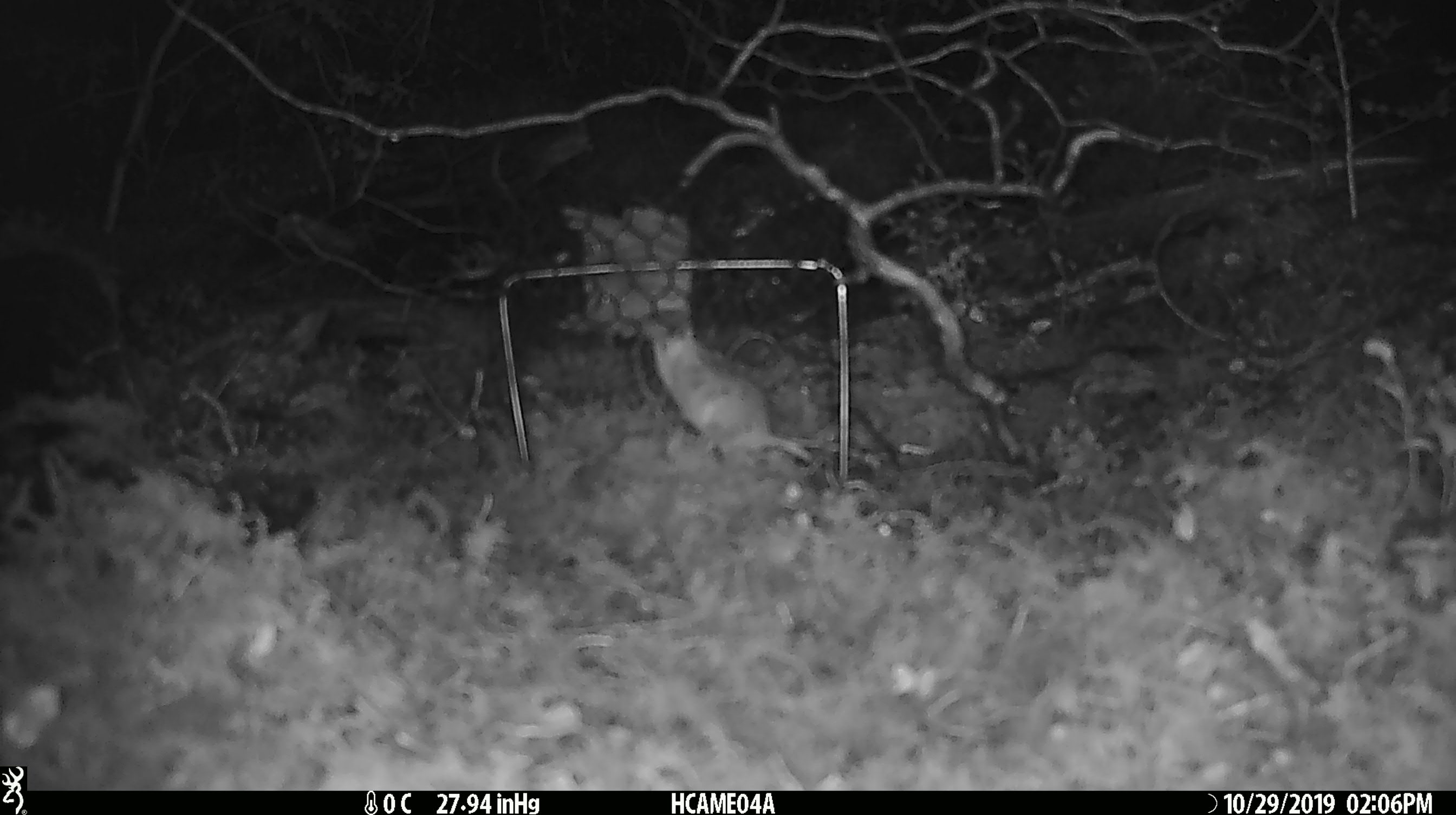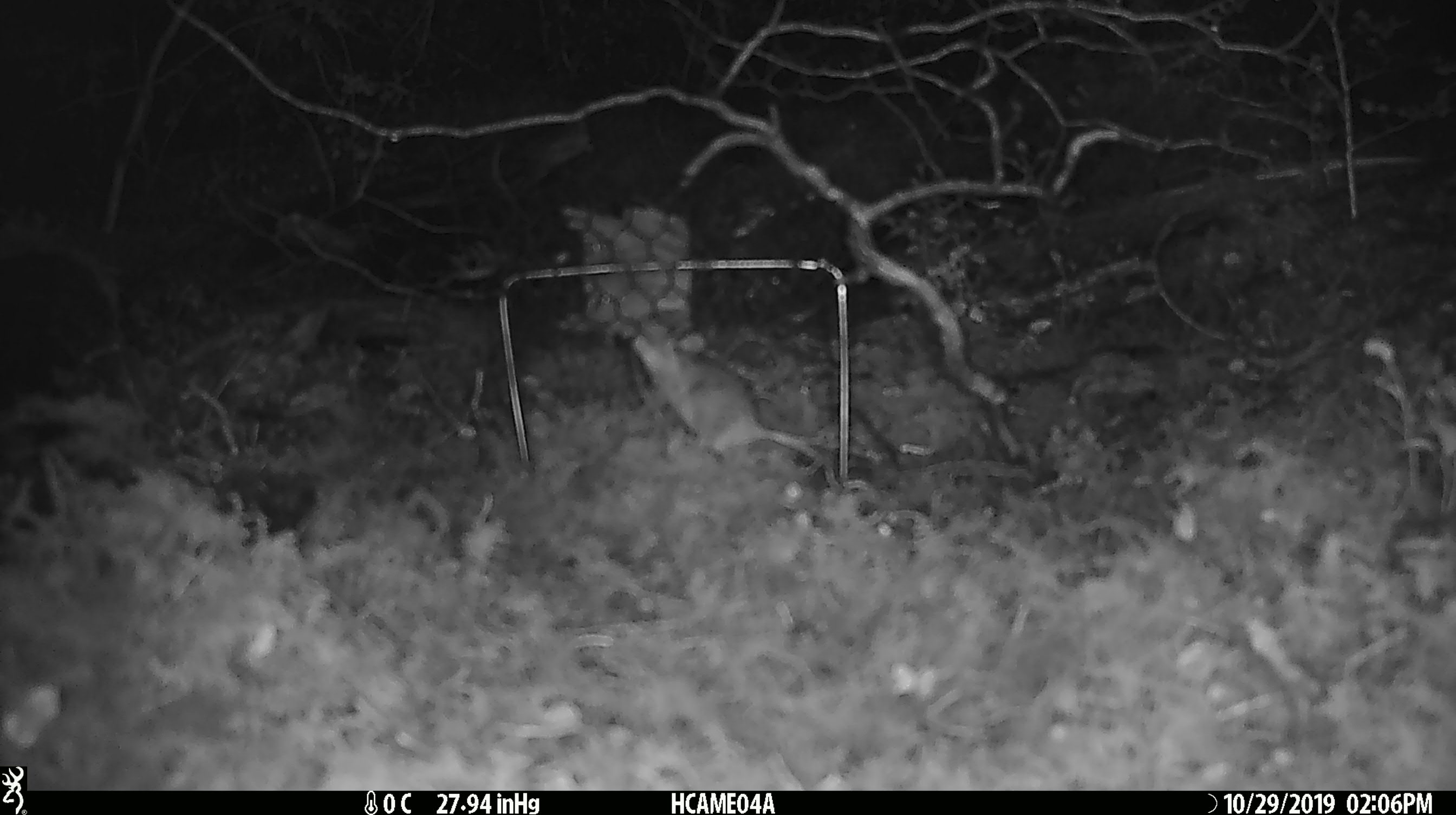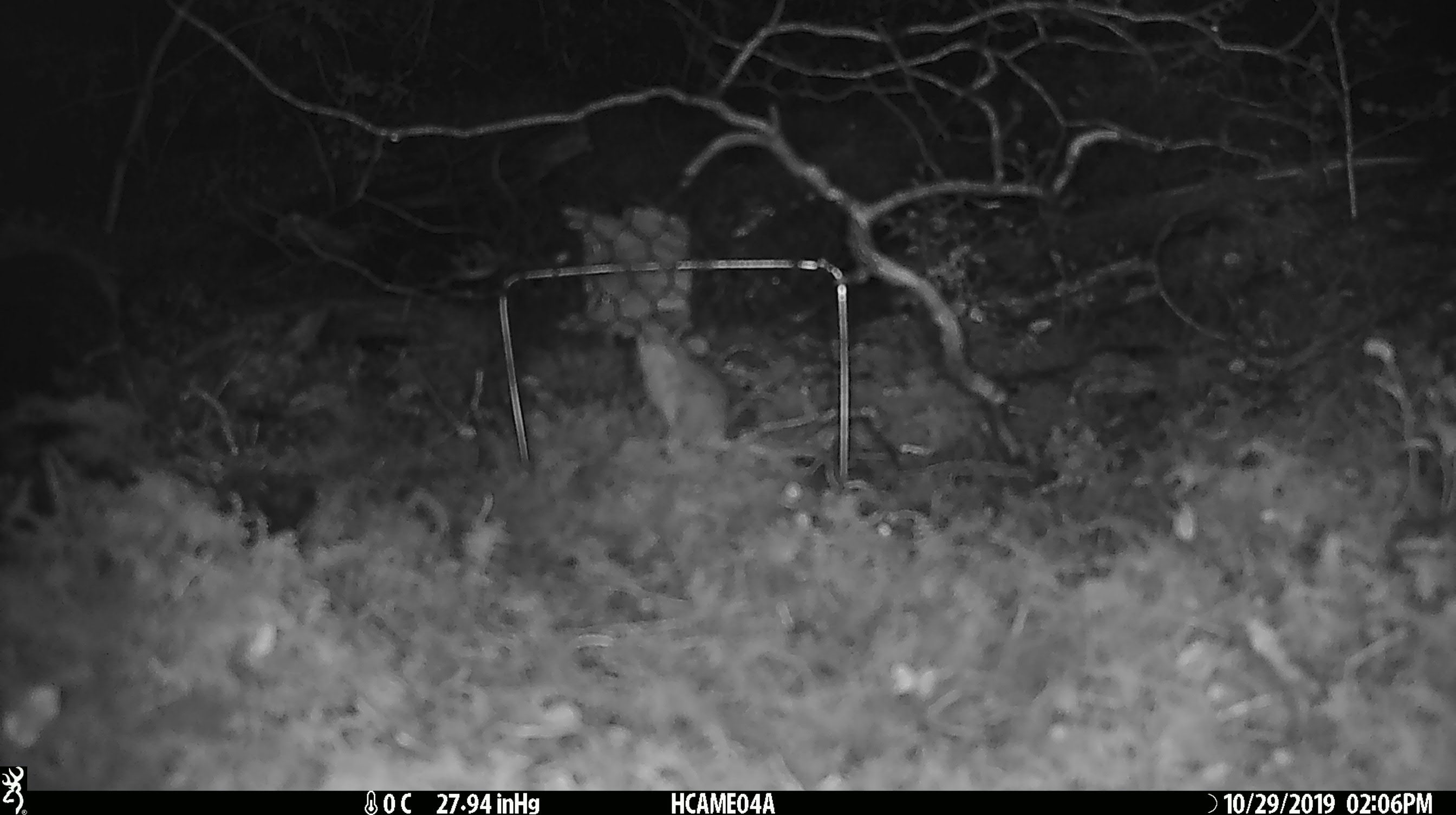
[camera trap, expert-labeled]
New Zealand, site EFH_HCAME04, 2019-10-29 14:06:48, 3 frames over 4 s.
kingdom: Animalia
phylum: Chordata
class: Mammalia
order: Rodentia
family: Muridae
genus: Mus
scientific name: Mus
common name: mouse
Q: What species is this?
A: Mouse (Mus).